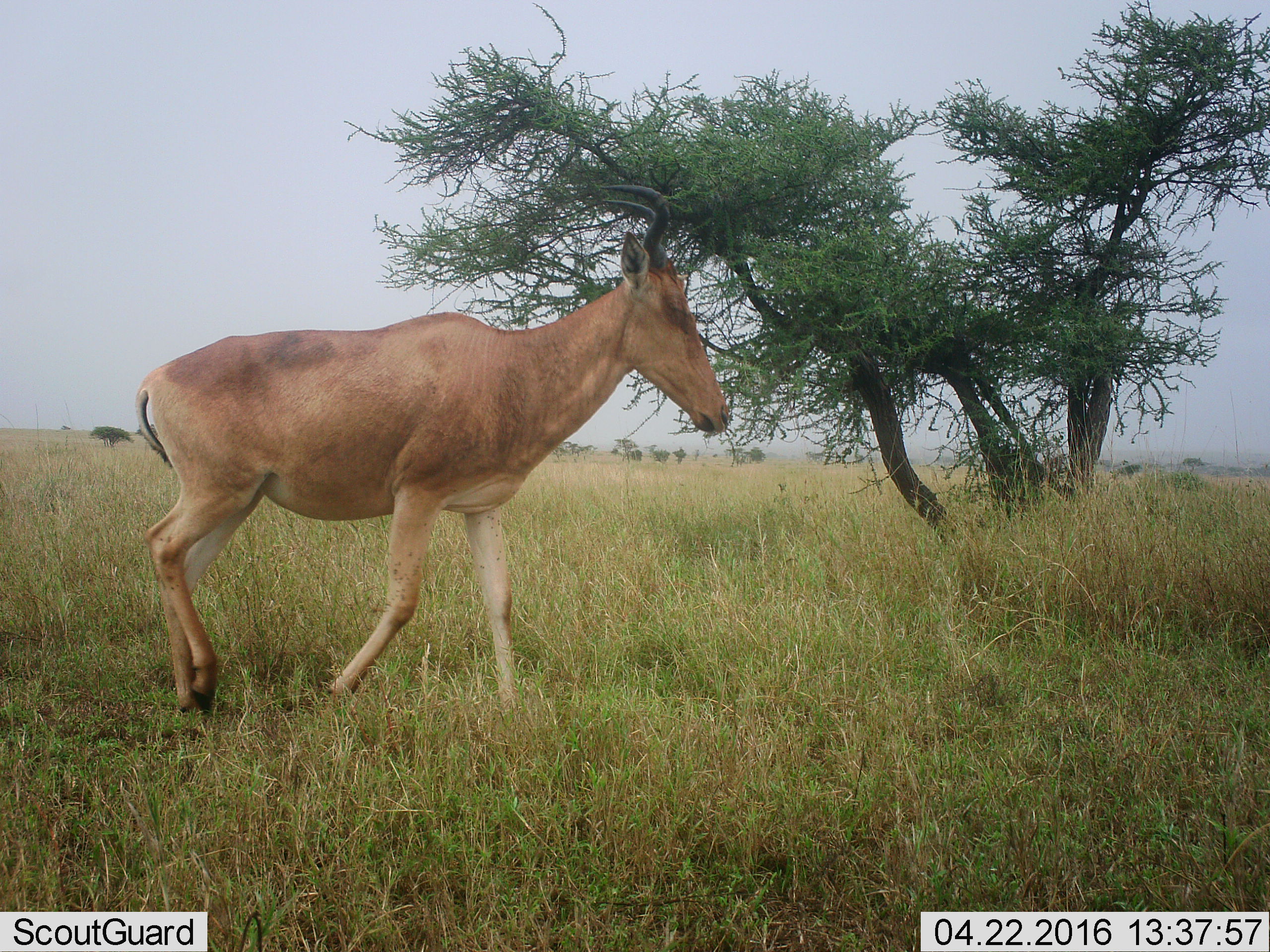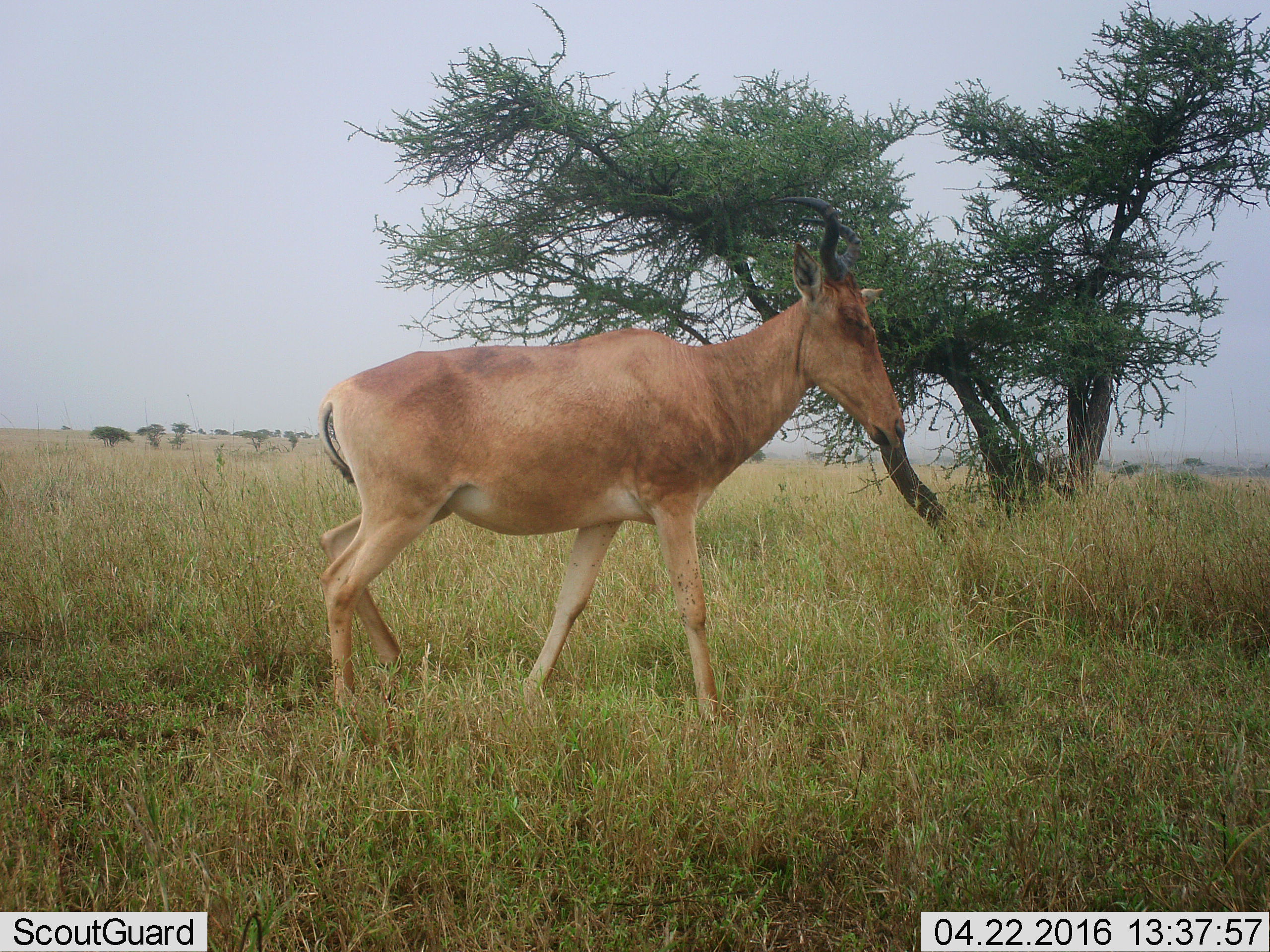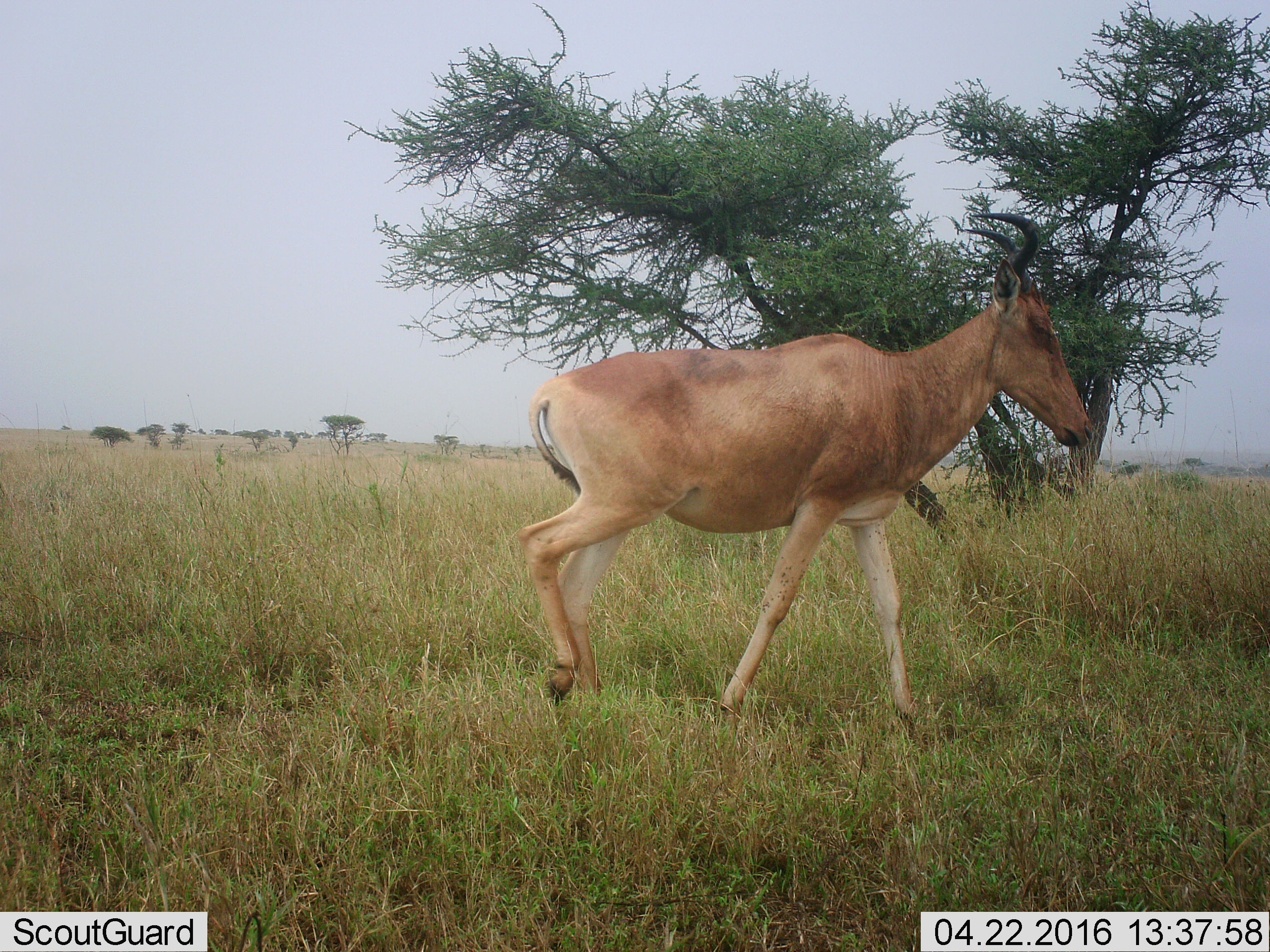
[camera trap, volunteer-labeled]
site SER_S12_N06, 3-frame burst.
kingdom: Animalia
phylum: Chordata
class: Mammalia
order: Artiodactyla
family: Bovidae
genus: Alcelaphus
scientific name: Alcelaphus buselaphus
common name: hartebeest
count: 1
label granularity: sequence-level